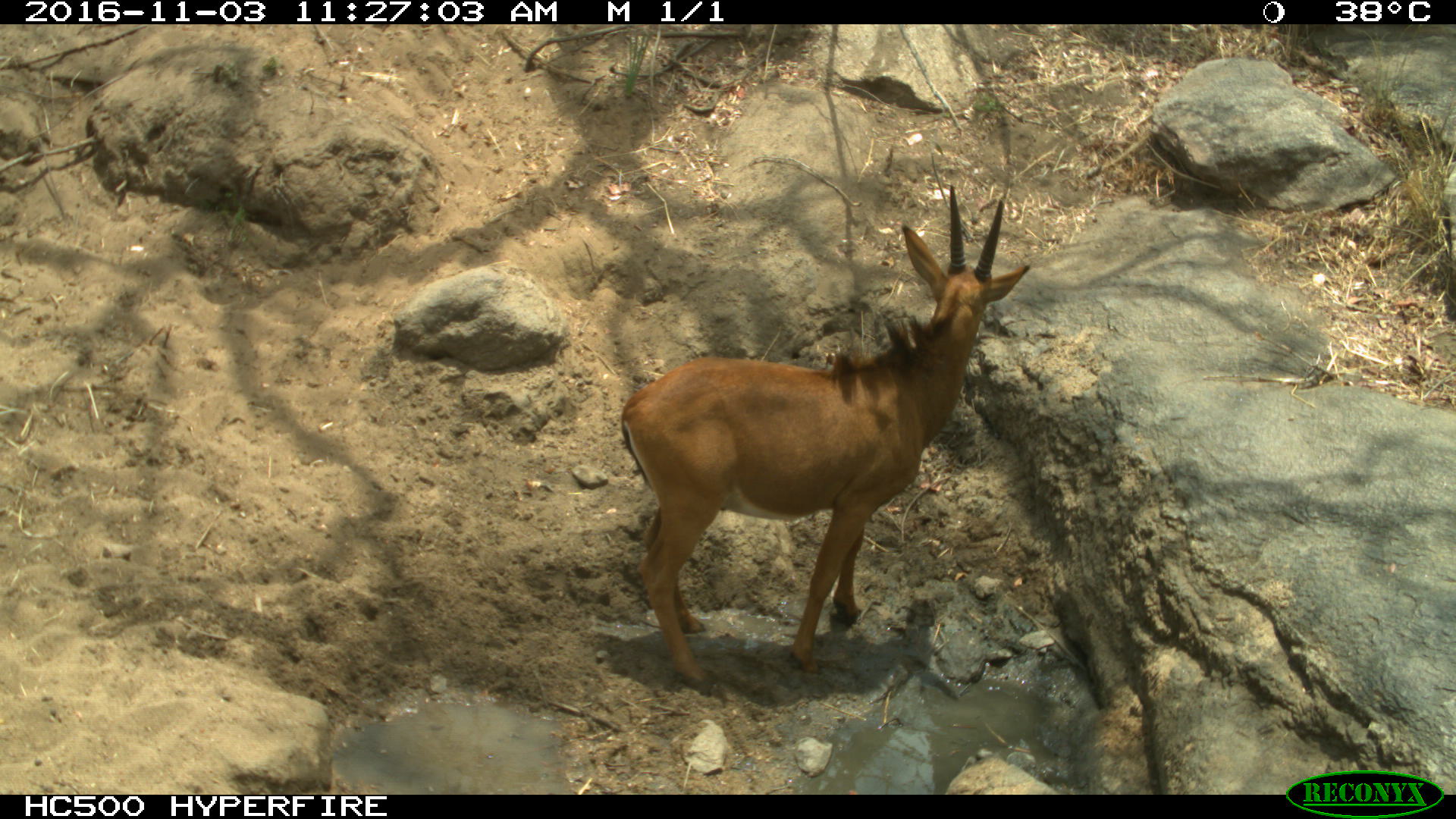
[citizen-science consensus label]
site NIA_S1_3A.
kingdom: Animalia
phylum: Chordata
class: Mammalia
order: Artiodactyla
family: Bovidae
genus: Hippotragus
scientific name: Hippotragus niger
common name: sable antelope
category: sable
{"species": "sable (sable antelope) (Hippotragus niger)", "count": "1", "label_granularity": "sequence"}